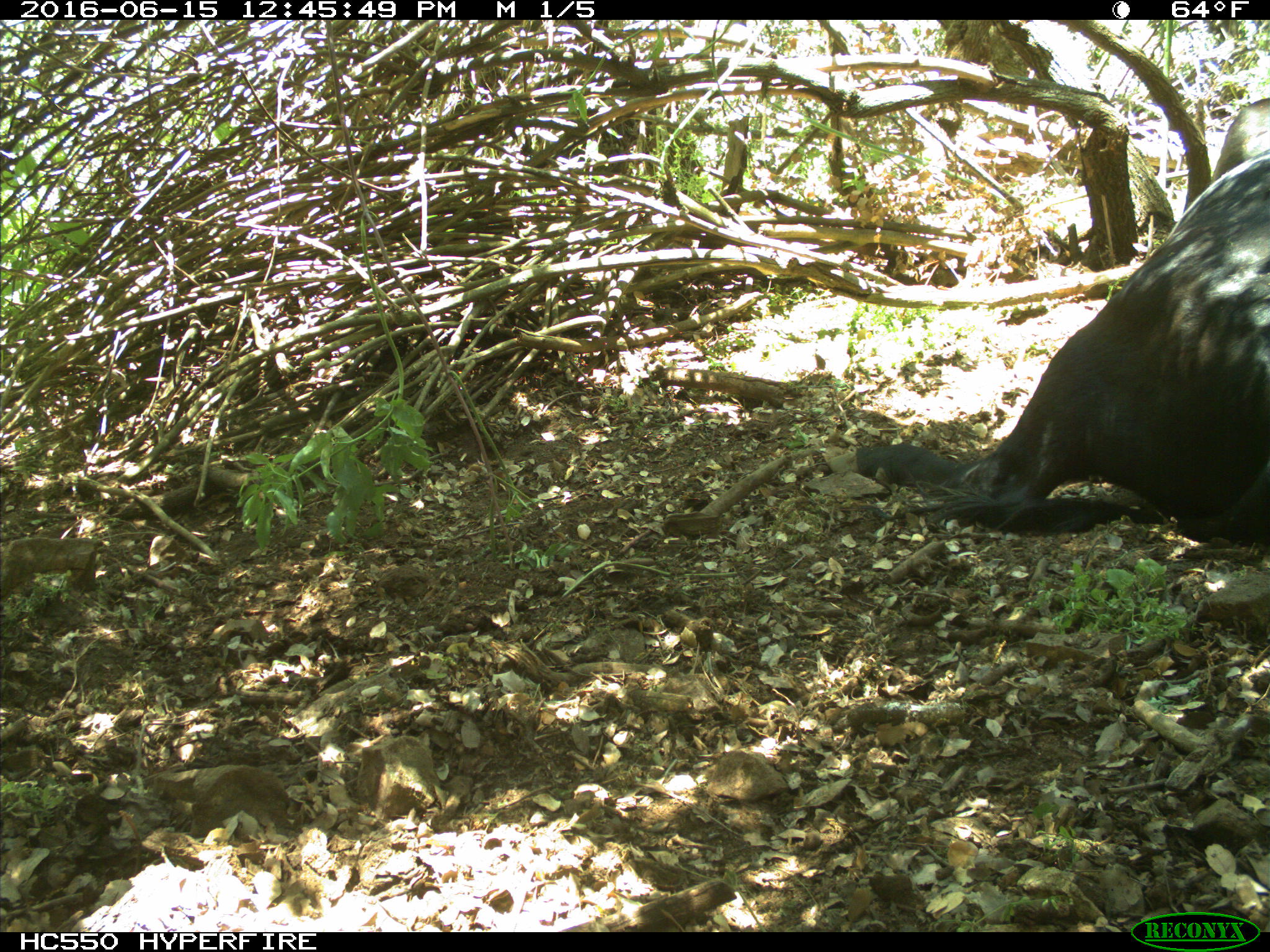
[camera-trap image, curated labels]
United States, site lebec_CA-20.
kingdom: Animalia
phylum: Chordata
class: Mammalia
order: Artiodactyla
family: Bovidae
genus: Bos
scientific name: Bos taurus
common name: domestic cow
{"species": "Bos taurus (domestic cow)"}